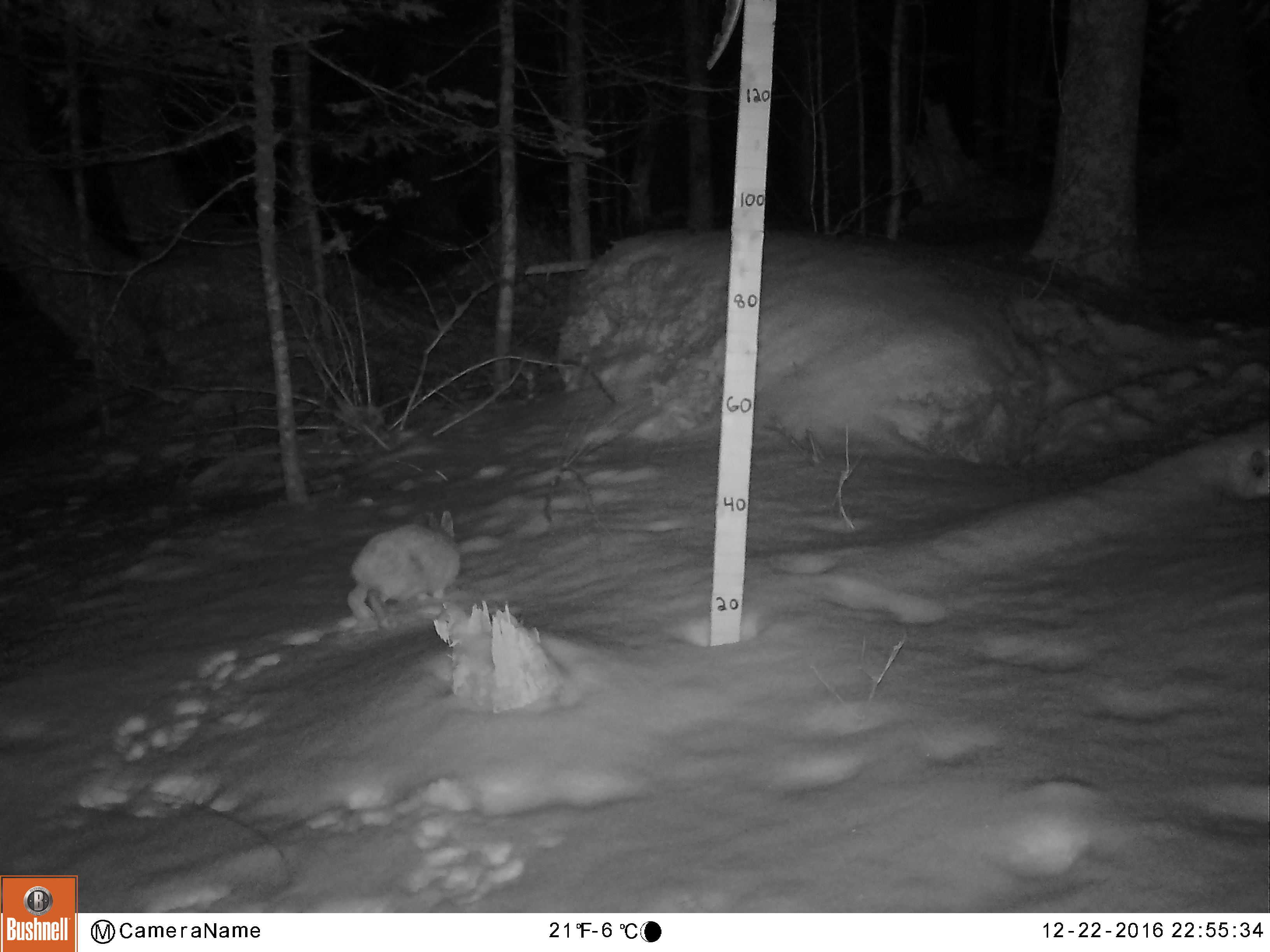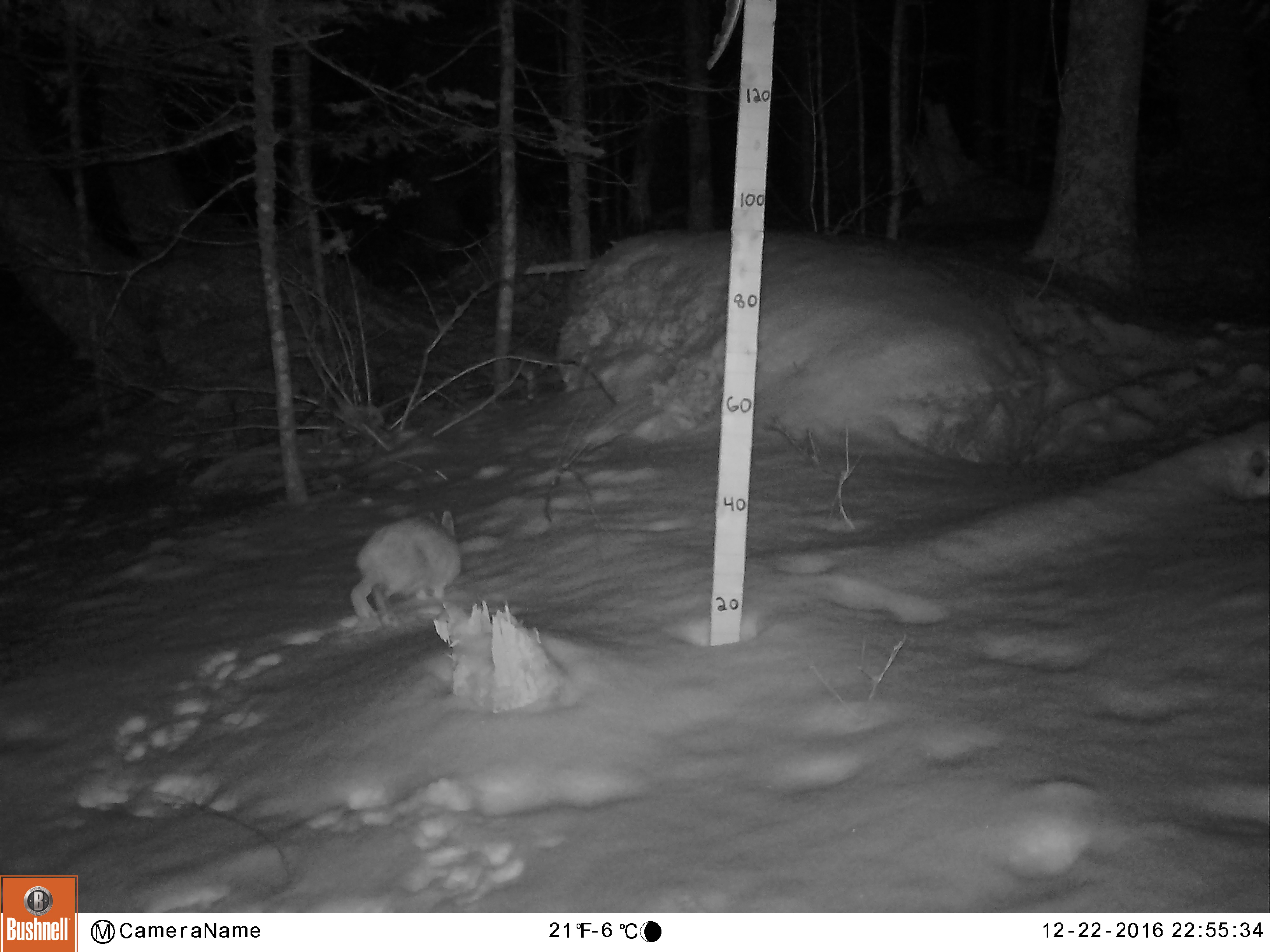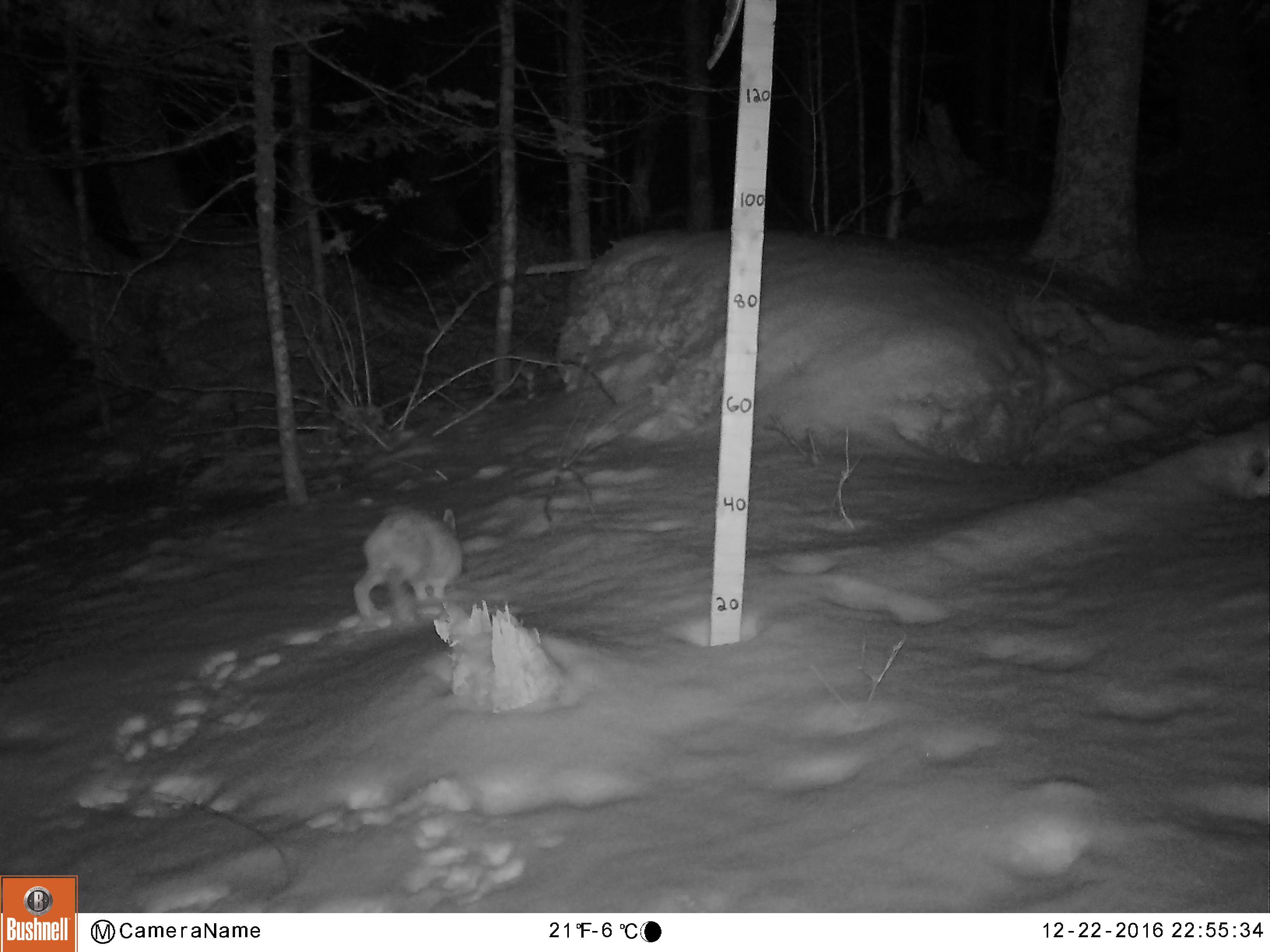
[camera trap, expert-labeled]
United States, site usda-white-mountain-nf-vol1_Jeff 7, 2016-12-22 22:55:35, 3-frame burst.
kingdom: Animalia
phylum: Chordata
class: Mammalia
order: Lagomorpha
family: Leporidae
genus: Lepus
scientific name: Lepus americanus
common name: snowshoe hare